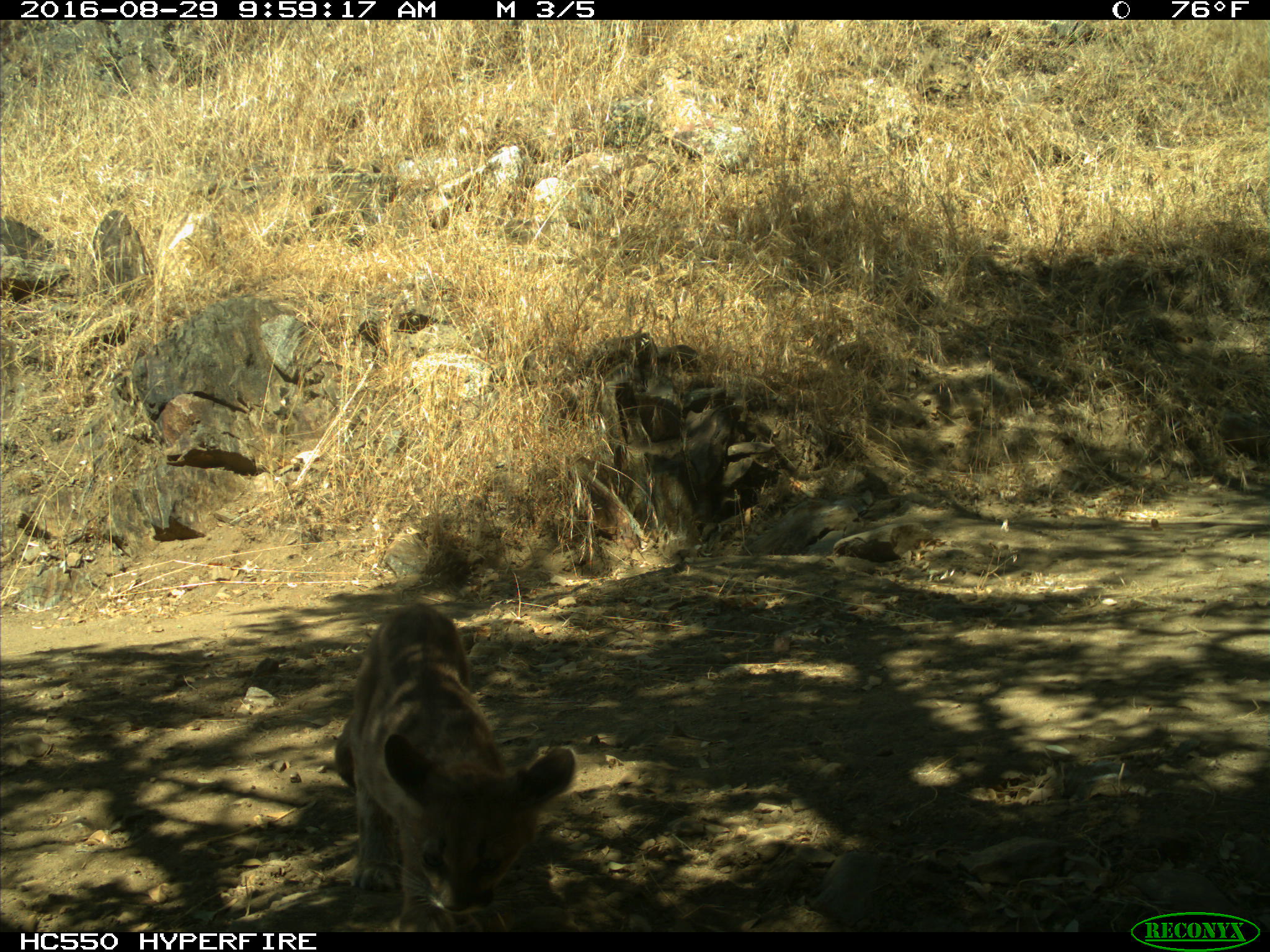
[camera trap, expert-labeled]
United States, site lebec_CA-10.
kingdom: Animalia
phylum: Chordata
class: Mammalia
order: Carnivora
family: Felidae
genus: Puma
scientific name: Puma concolor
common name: mountain lion